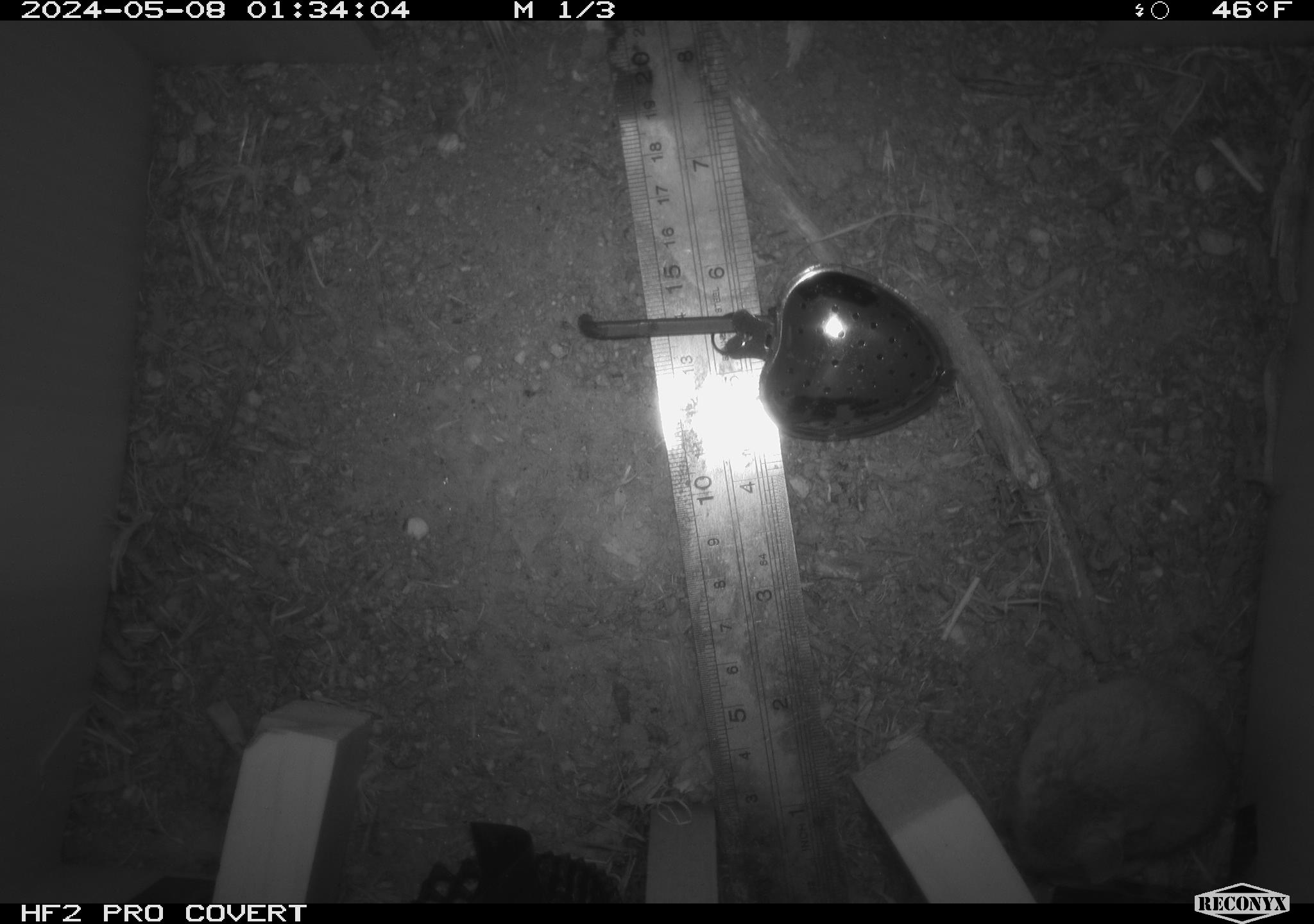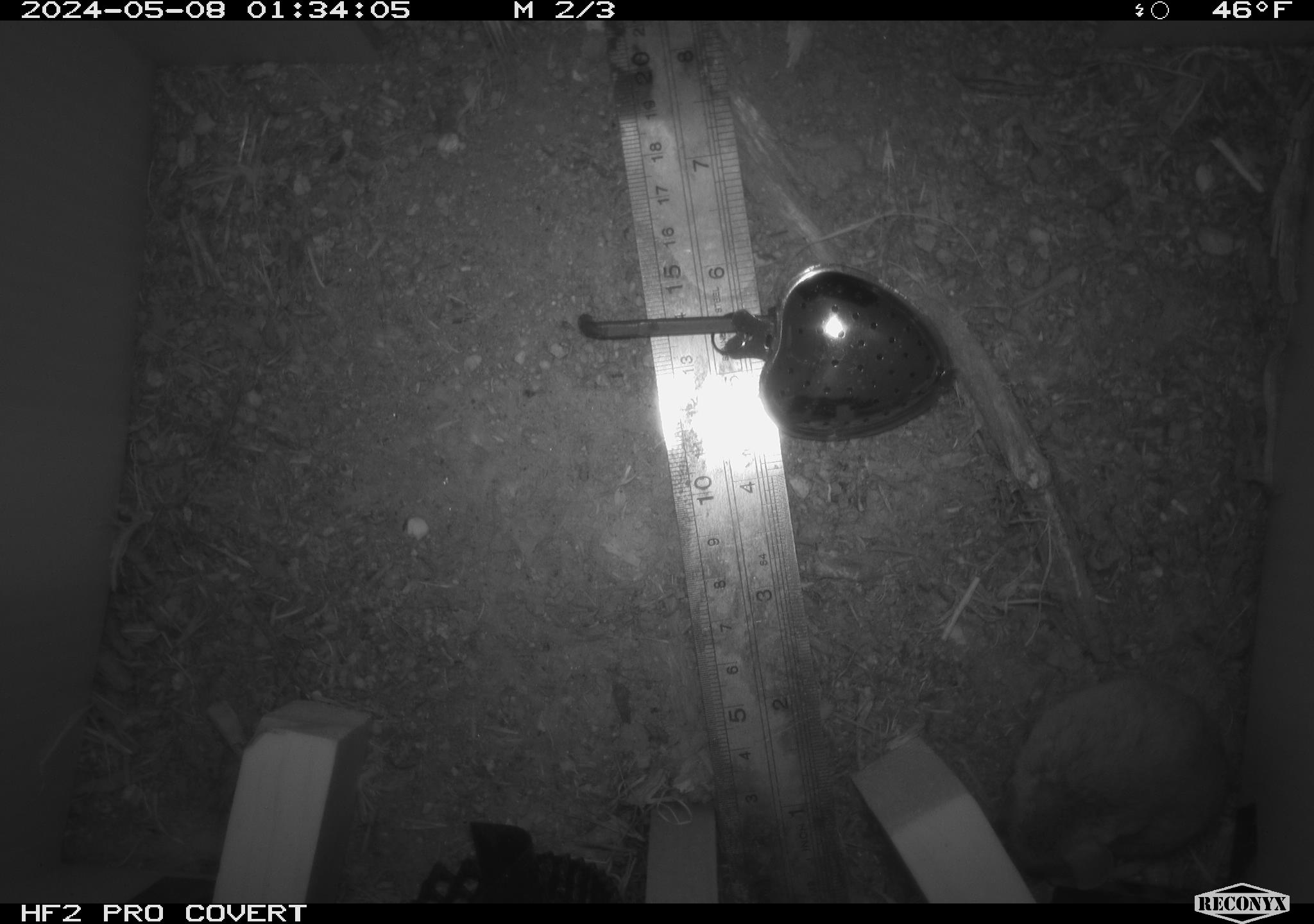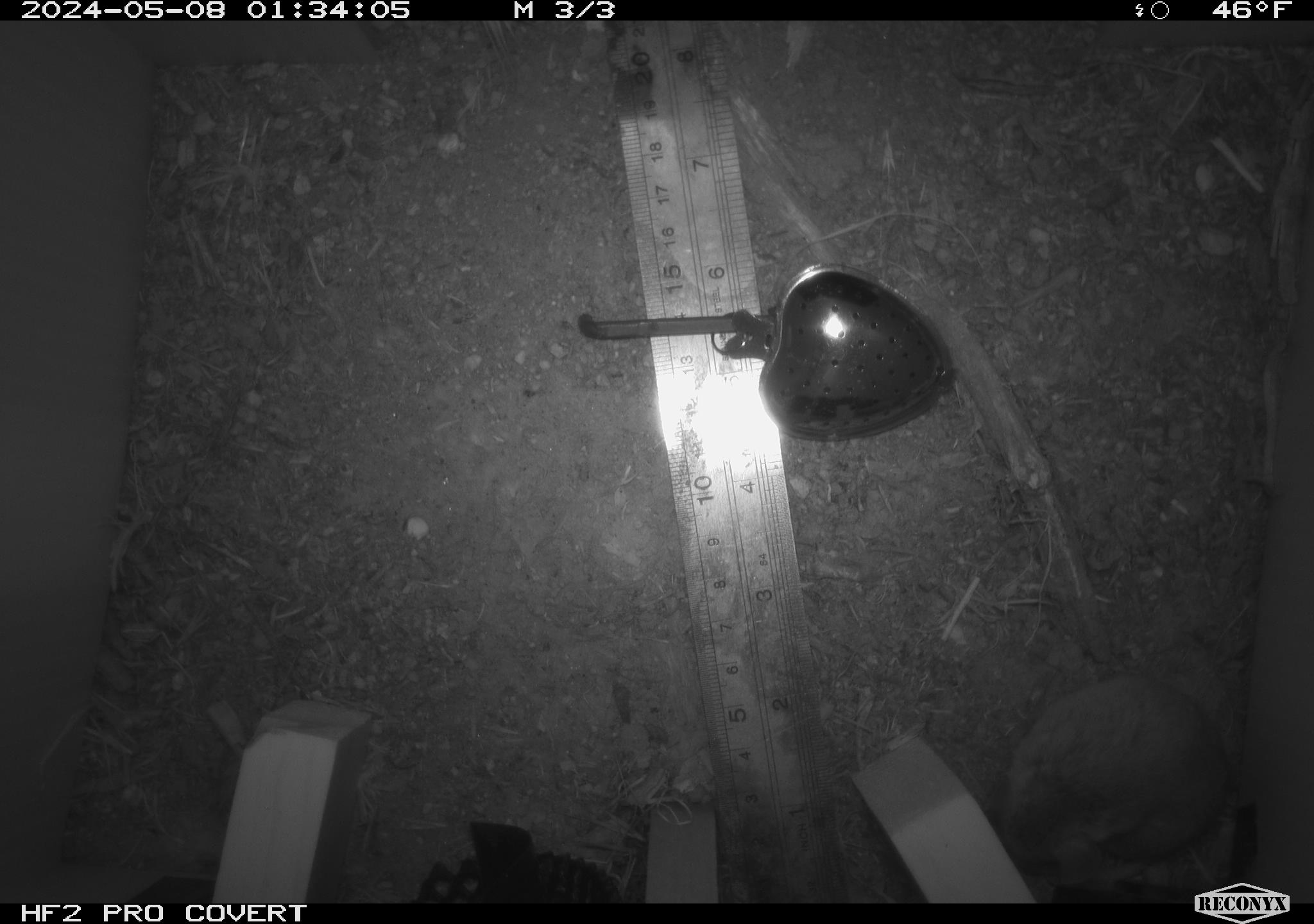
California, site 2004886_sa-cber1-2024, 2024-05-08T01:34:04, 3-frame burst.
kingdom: Animalia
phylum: Chordata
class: Mammalia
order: Rodentia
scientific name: Rodentia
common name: mouse species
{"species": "mouse species (Rodentia)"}